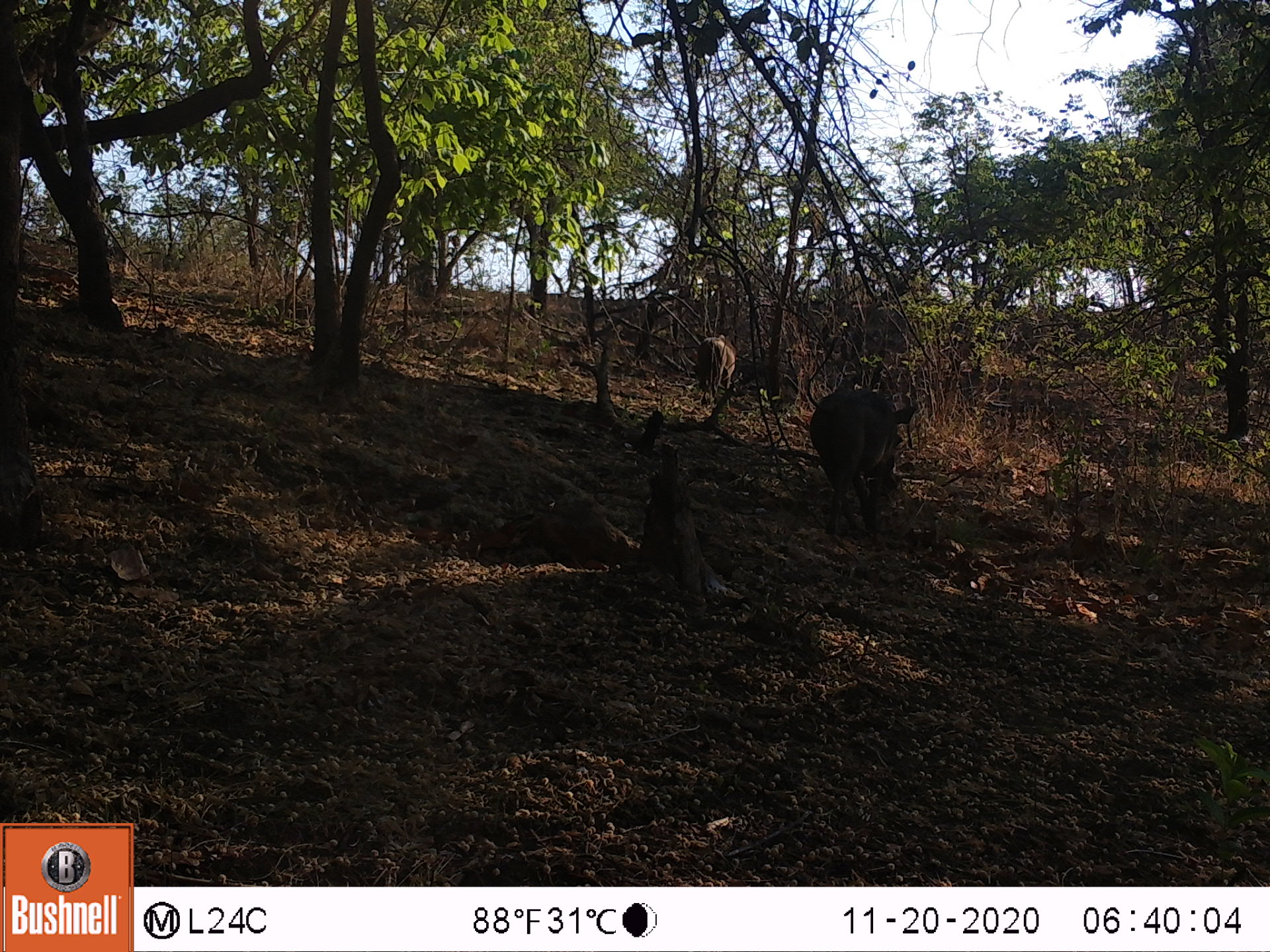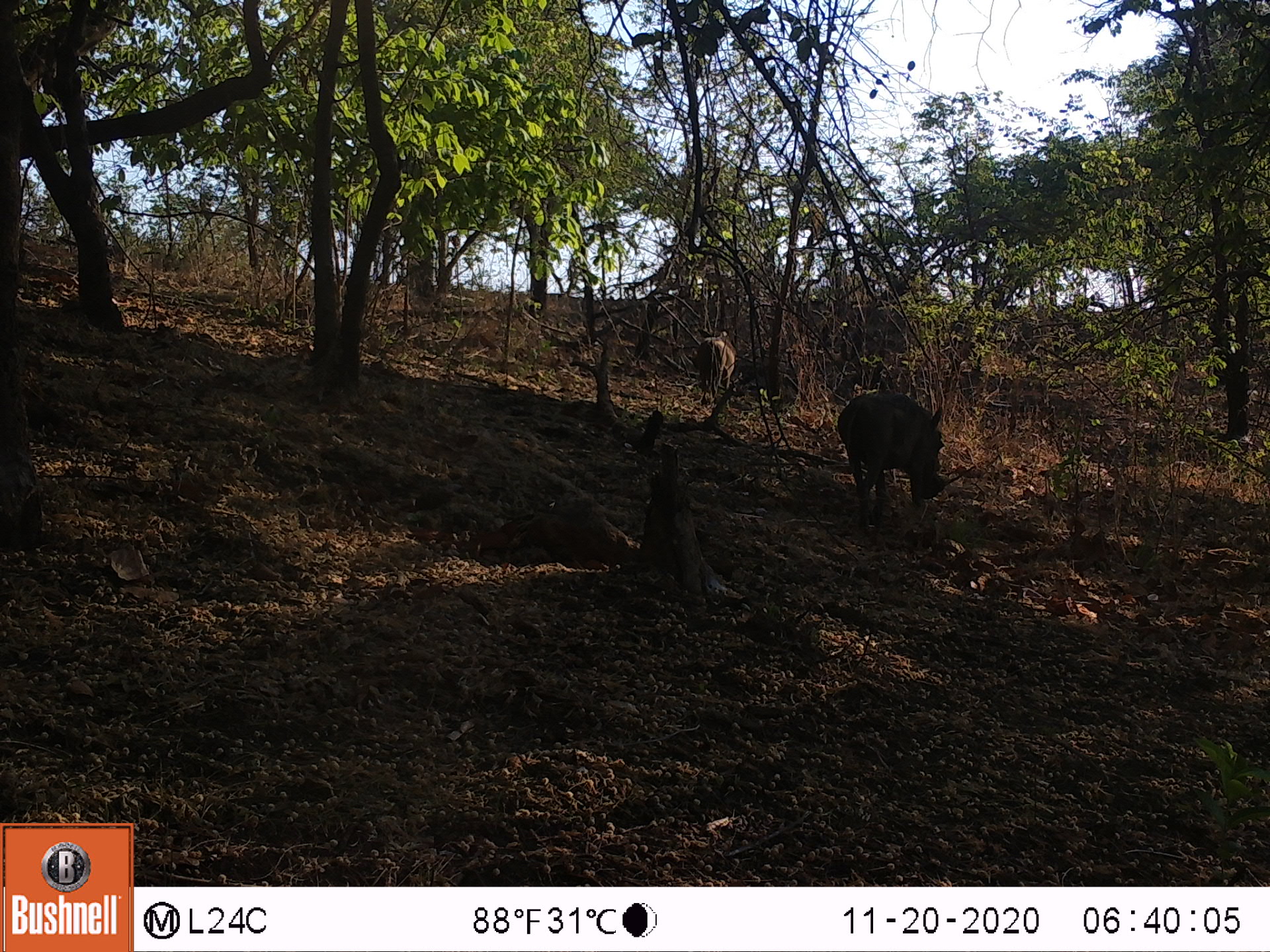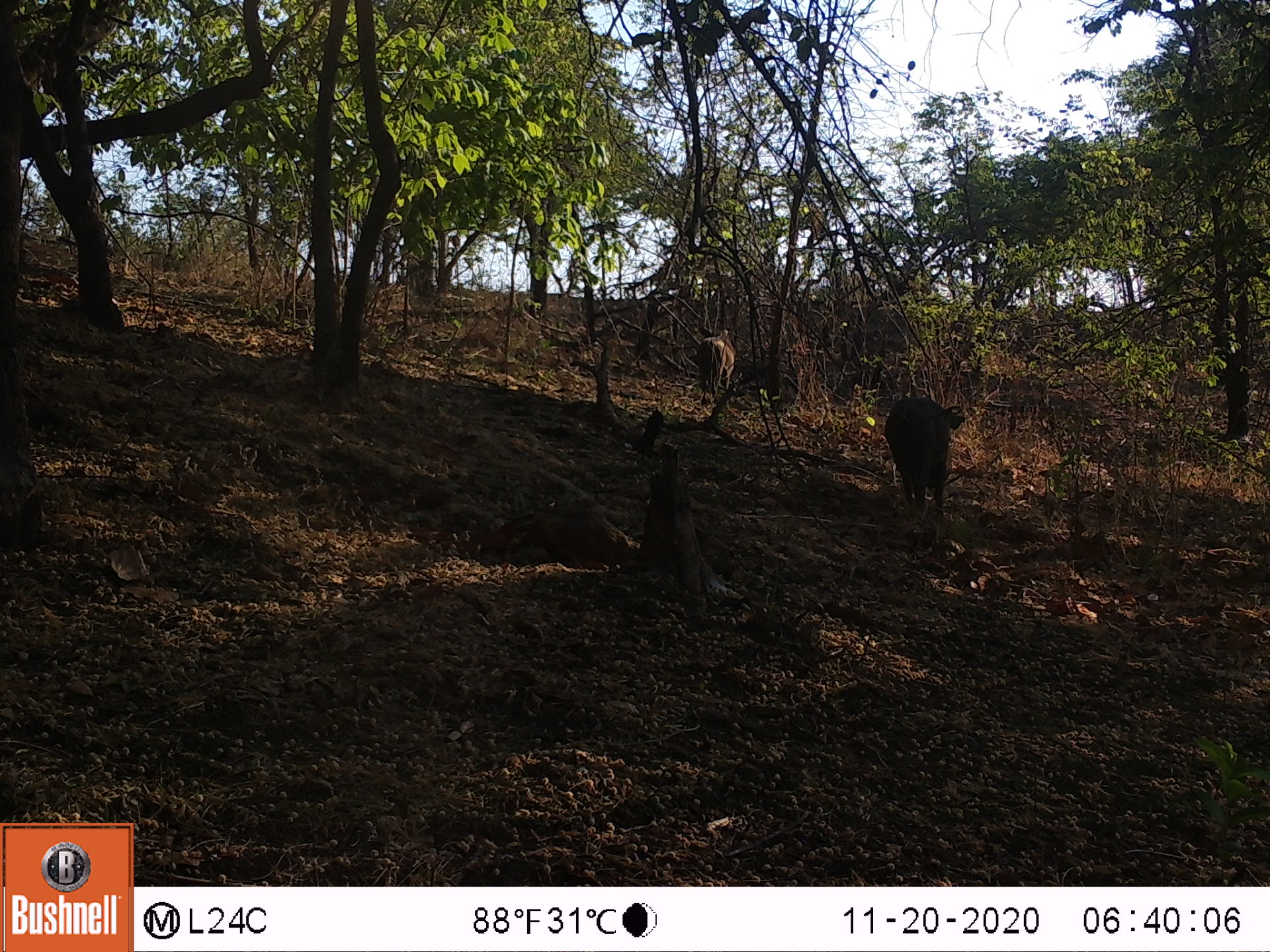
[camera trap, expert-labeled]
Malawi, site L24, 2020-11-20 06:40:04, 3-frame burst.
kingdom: Animalia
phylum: Chordata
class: Mammalia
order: Artiodactyla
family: Suidae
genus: Phacochoerus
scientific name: Phacochoerus africanus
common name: common warthog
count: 2